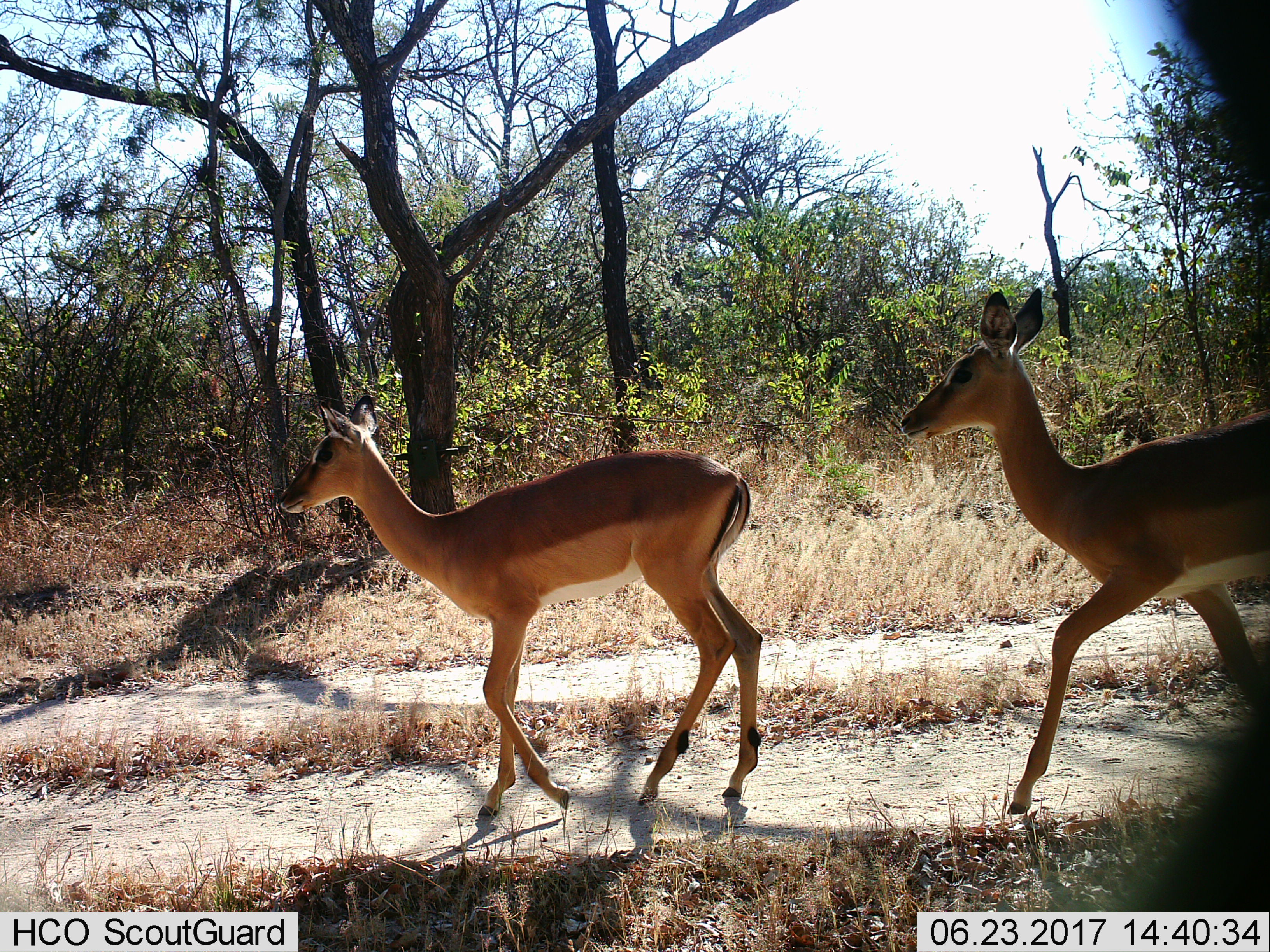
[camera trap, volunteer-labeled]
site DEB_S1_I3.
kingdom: Animalia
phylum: Chordata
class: Mammalia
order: Artiodactyla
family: Bovidae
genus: Aepyceros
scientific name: Aepyceros melampus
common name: impala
Impala (Aepyceros melampus), count 2. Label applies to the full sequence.